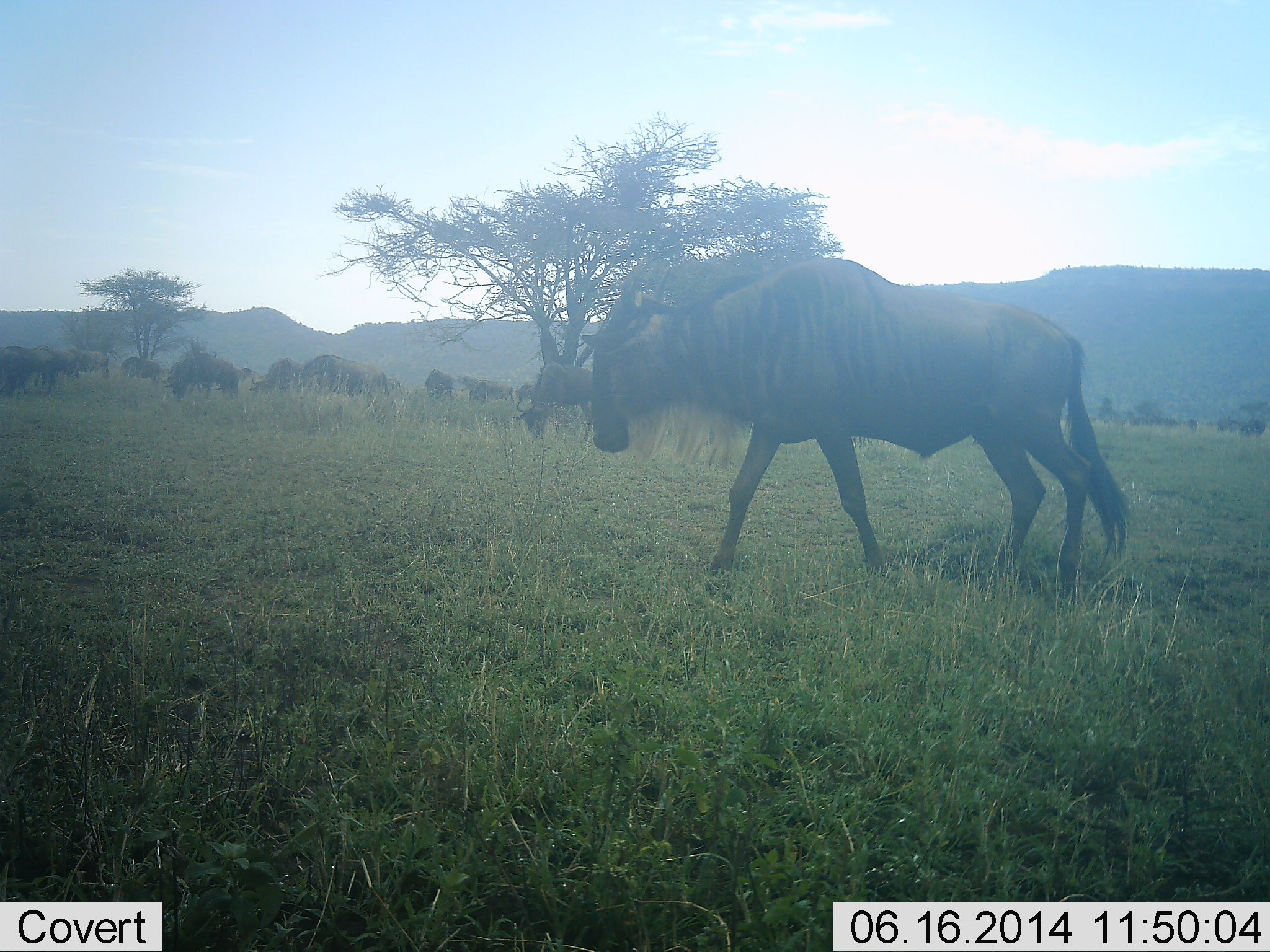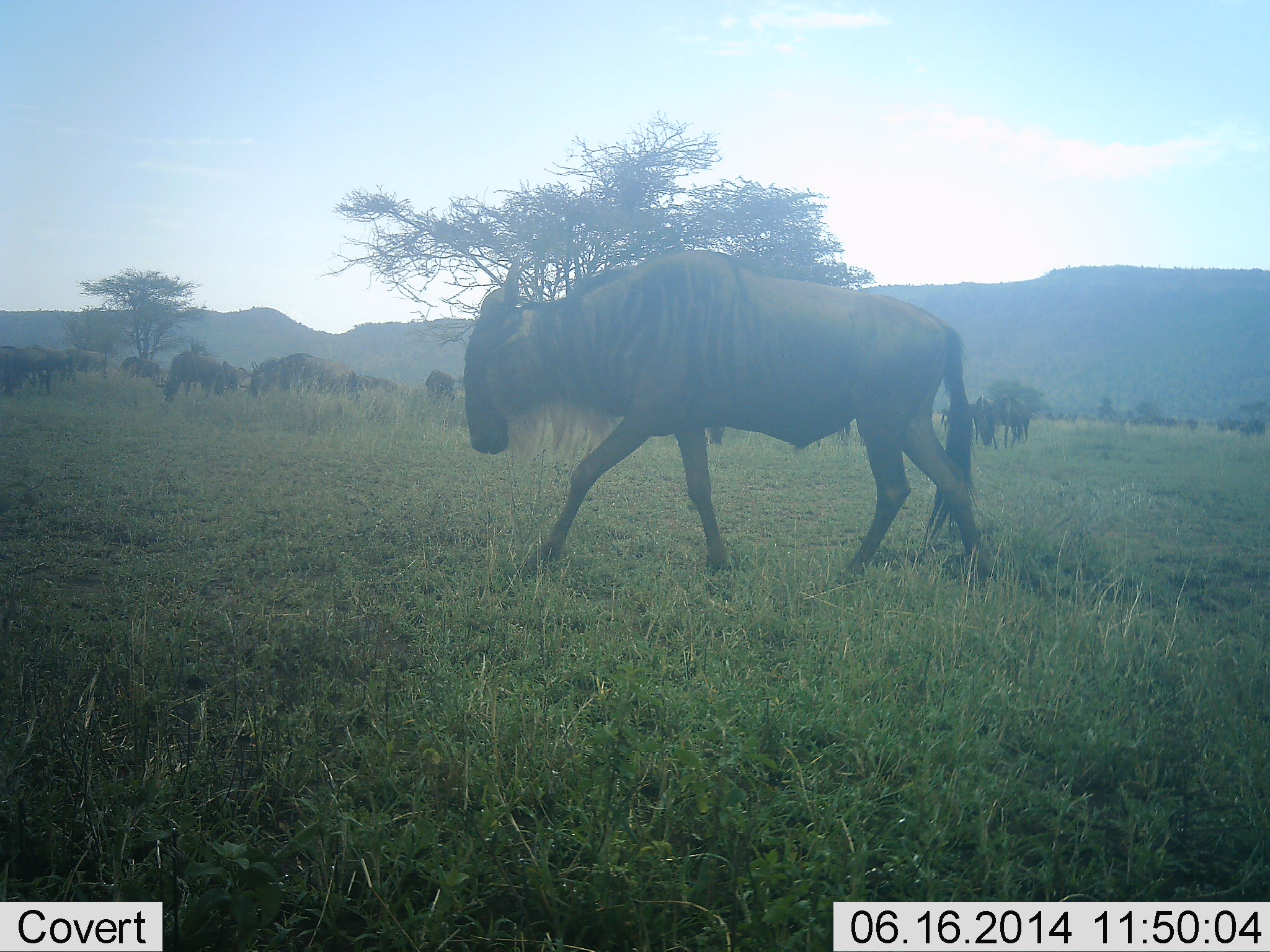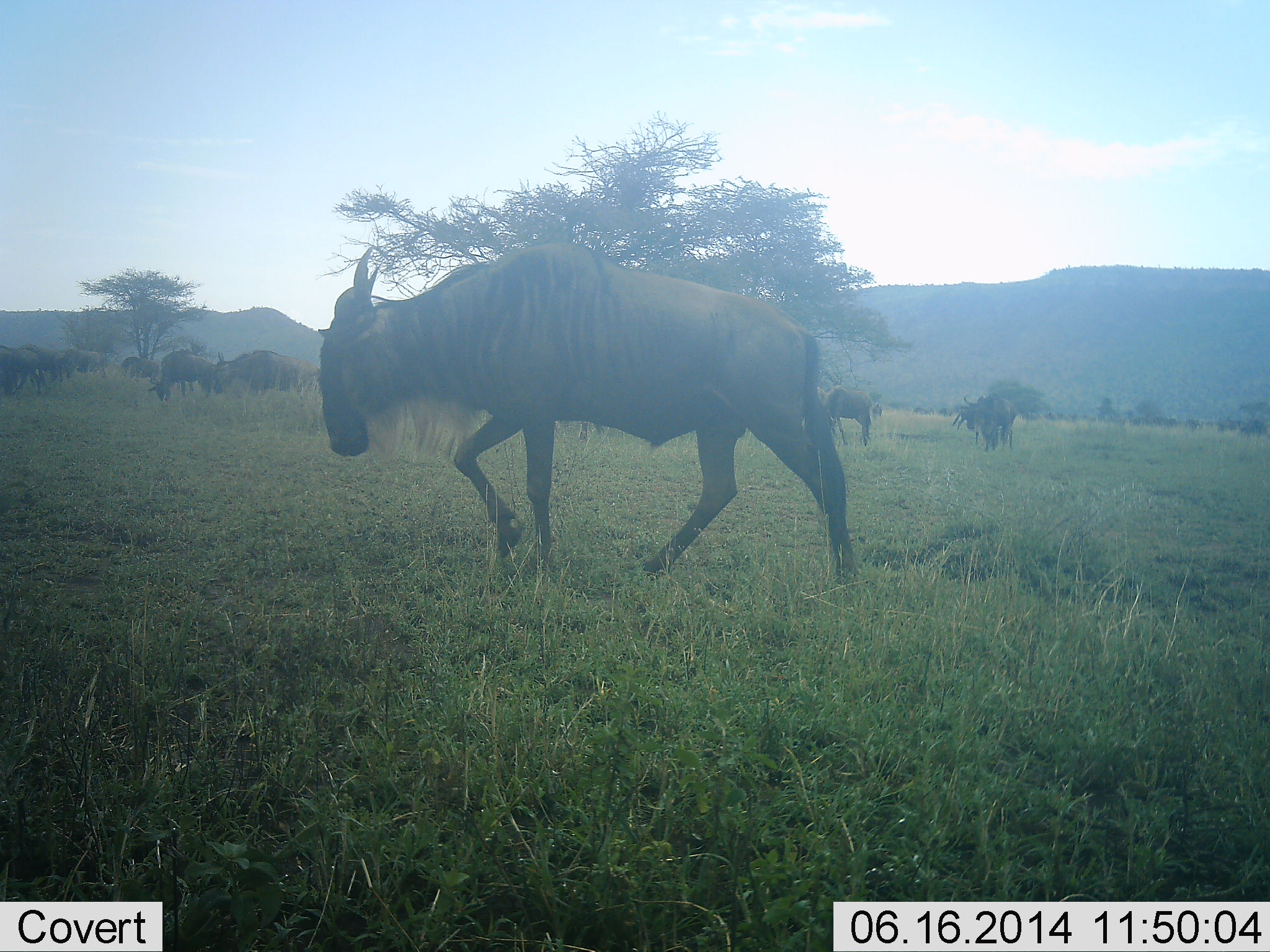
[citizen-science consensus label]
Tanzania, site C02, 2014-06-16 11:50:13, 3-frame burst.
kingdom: Animalia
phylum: Chordata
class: Mammalia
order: Artiodactyla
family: Bovidae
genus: Connochaetes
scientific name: Connochaetes taurinus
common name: blue wildebeest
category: wildebeest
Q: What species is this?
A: Wildebeest (blue wildebeest) (Connochaetes taurinus).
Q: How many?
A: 11-50.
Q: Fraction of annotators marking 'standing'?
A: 10%.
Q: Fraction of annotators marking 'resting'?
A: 0%.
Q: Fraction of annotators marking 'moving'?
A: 90%.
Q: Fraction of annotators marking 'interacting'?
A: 0%.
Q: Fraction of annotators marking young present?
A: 0%.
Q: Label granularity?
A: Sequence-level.